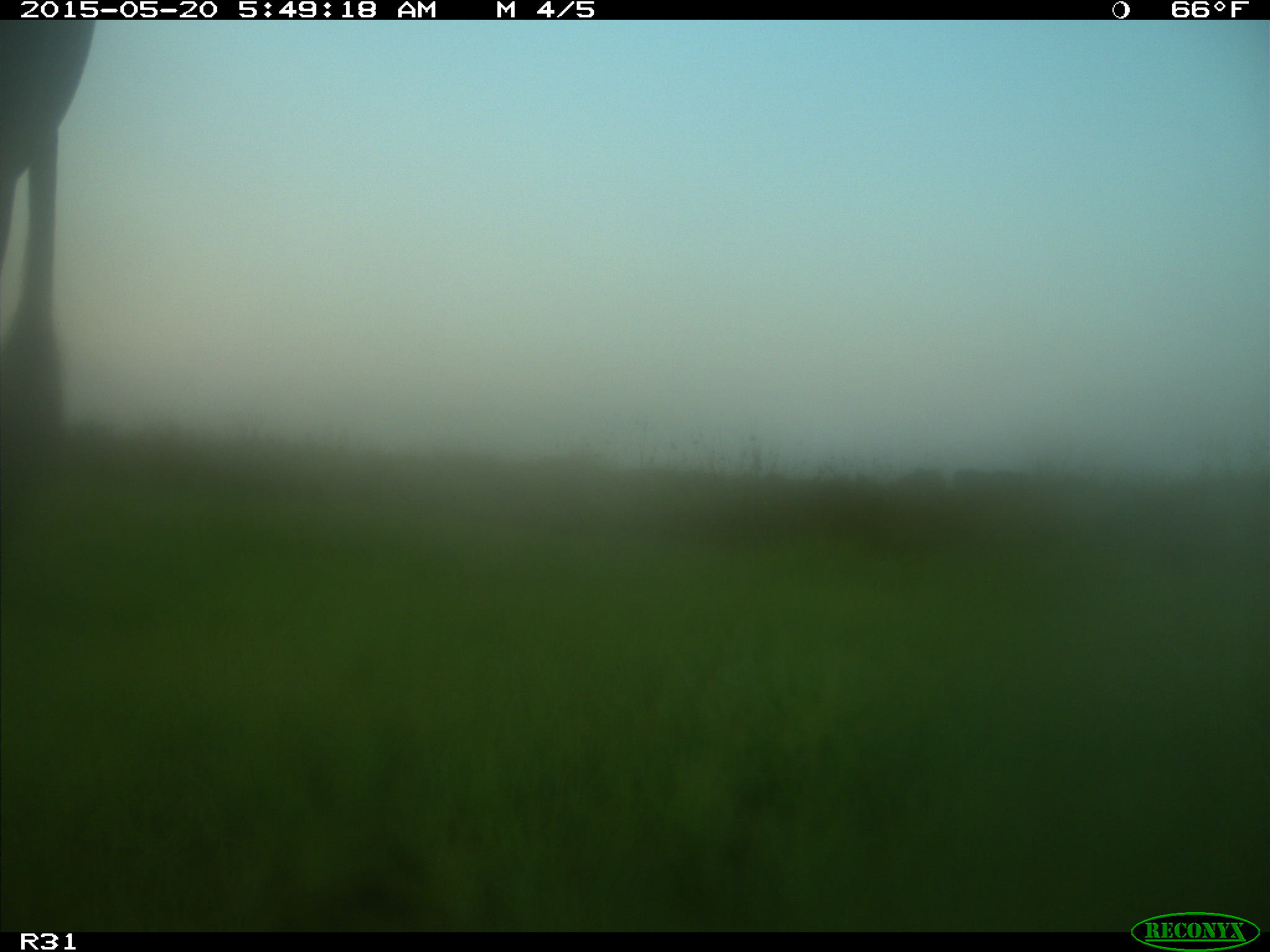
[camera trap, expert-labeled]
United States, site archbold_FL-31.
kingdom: Animalia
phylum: Chordata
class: Mammalia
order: Artiodactyla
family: Bovidae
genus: Bos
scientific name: Bos taurus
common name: domestic cow